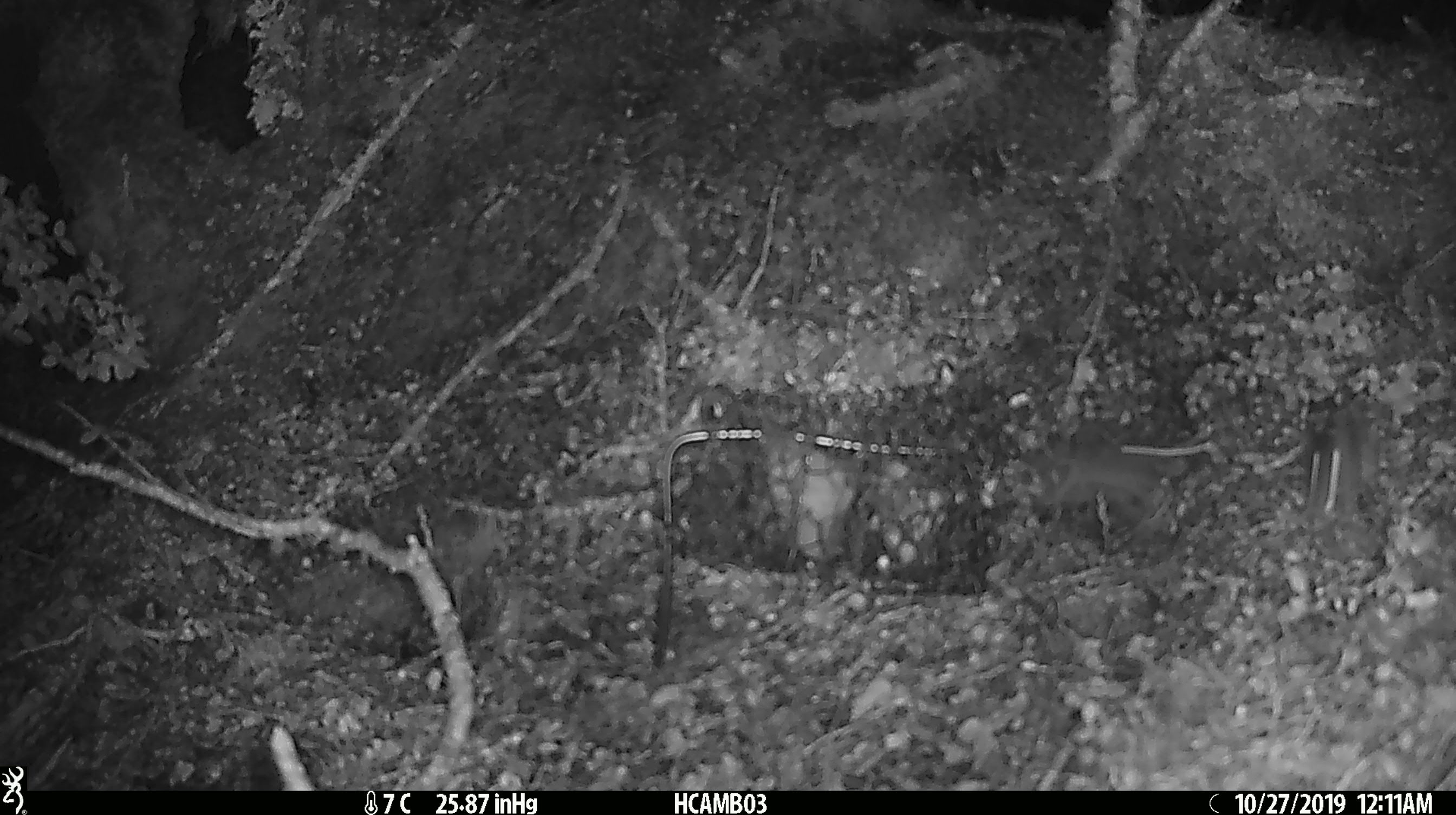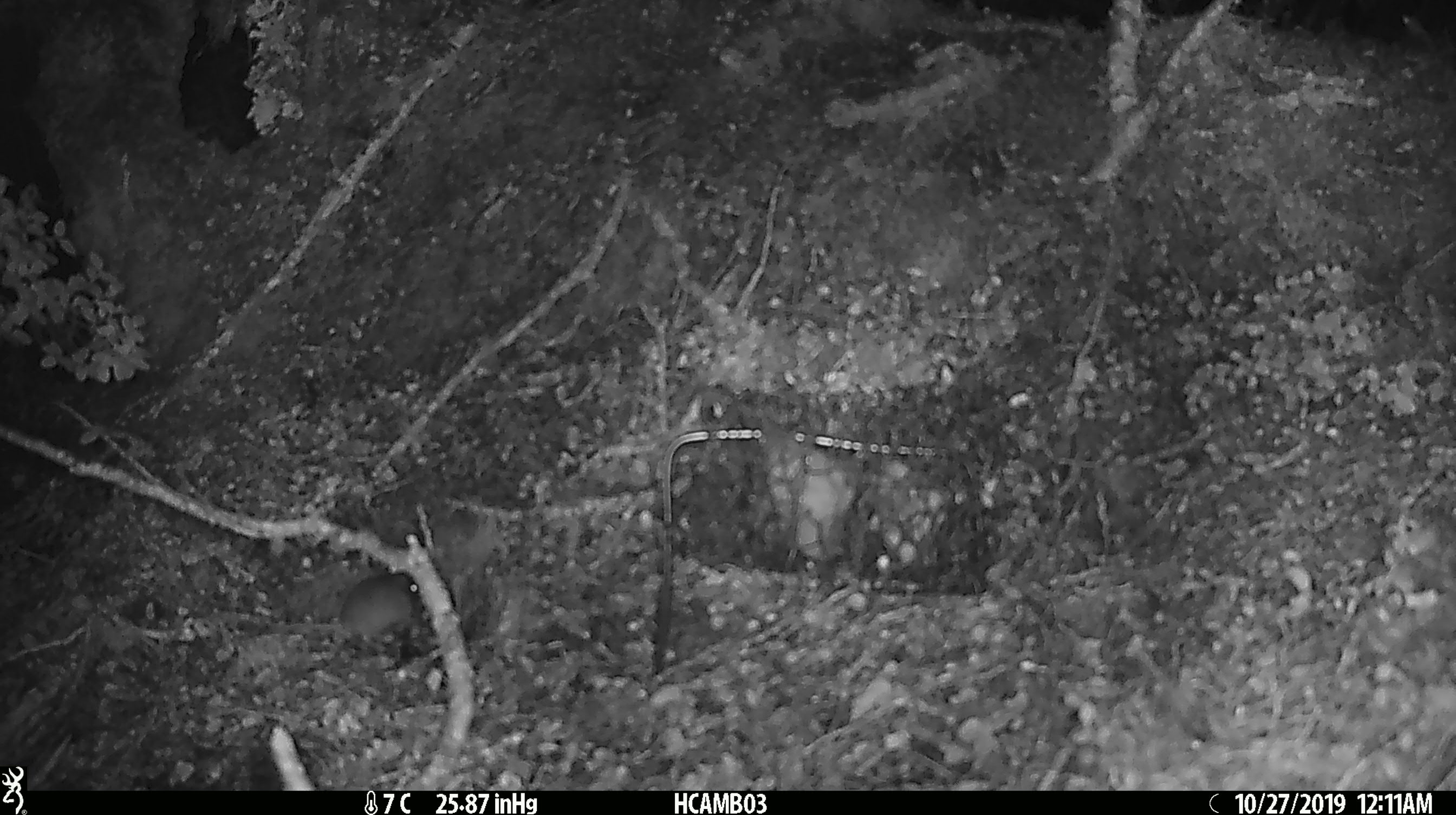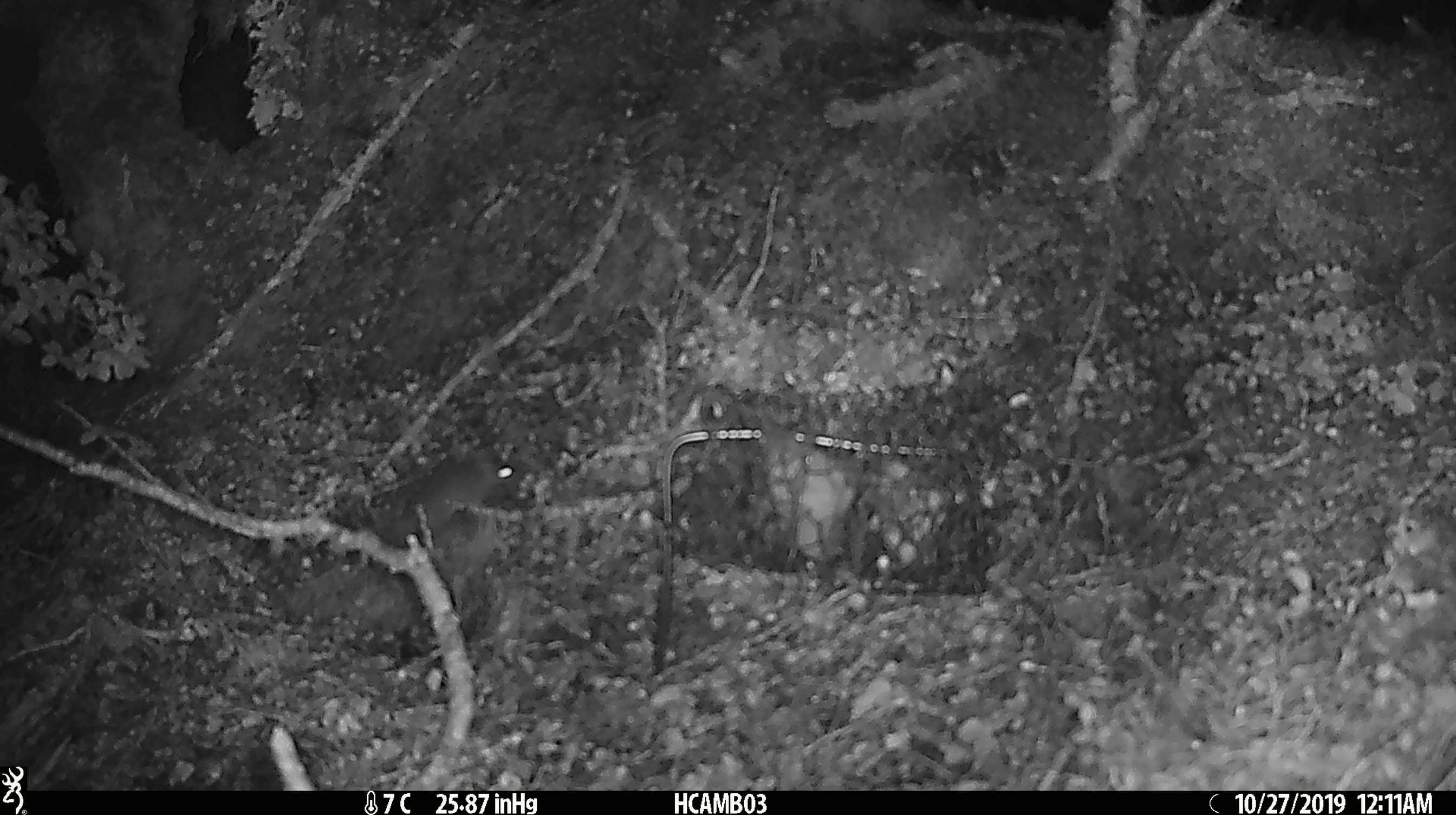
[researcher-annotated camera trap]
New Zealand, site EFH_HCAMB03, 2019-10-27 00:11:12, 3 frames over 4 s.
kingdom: Animalia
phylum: Chordata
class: Mammalia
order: Rodentia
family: Muridae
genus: Mus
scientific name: Mus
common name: mouse